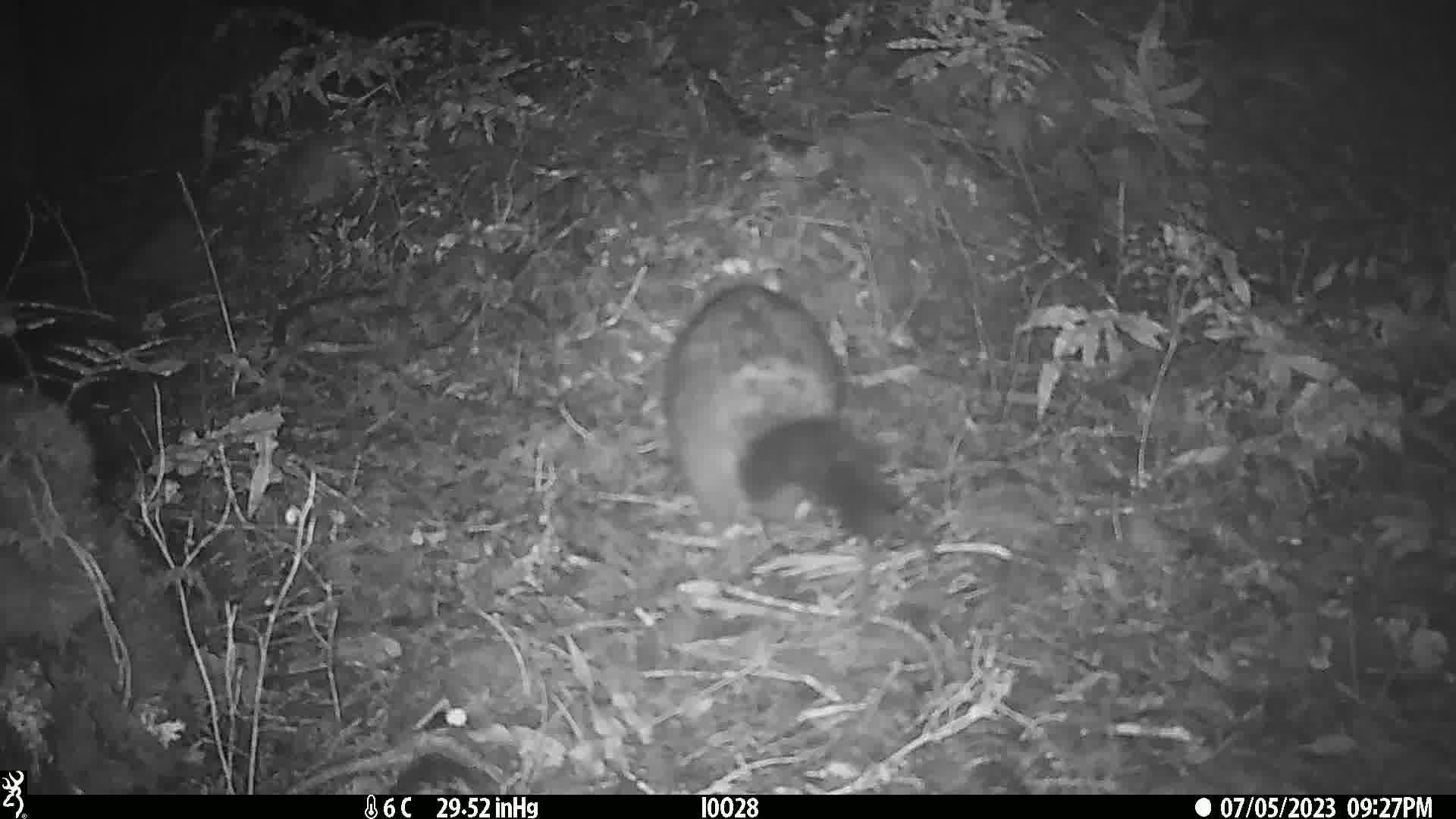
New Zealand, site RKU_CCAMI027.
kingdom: Animalia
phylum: Chordata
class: Mammalia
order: Diprotodontia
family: Phalangeridae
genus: Trichosurus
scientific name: Trichosurus vulpecula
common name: common brushtail possum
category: possum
Possum (common brushtail possum) (Trichosurus vulpecula).